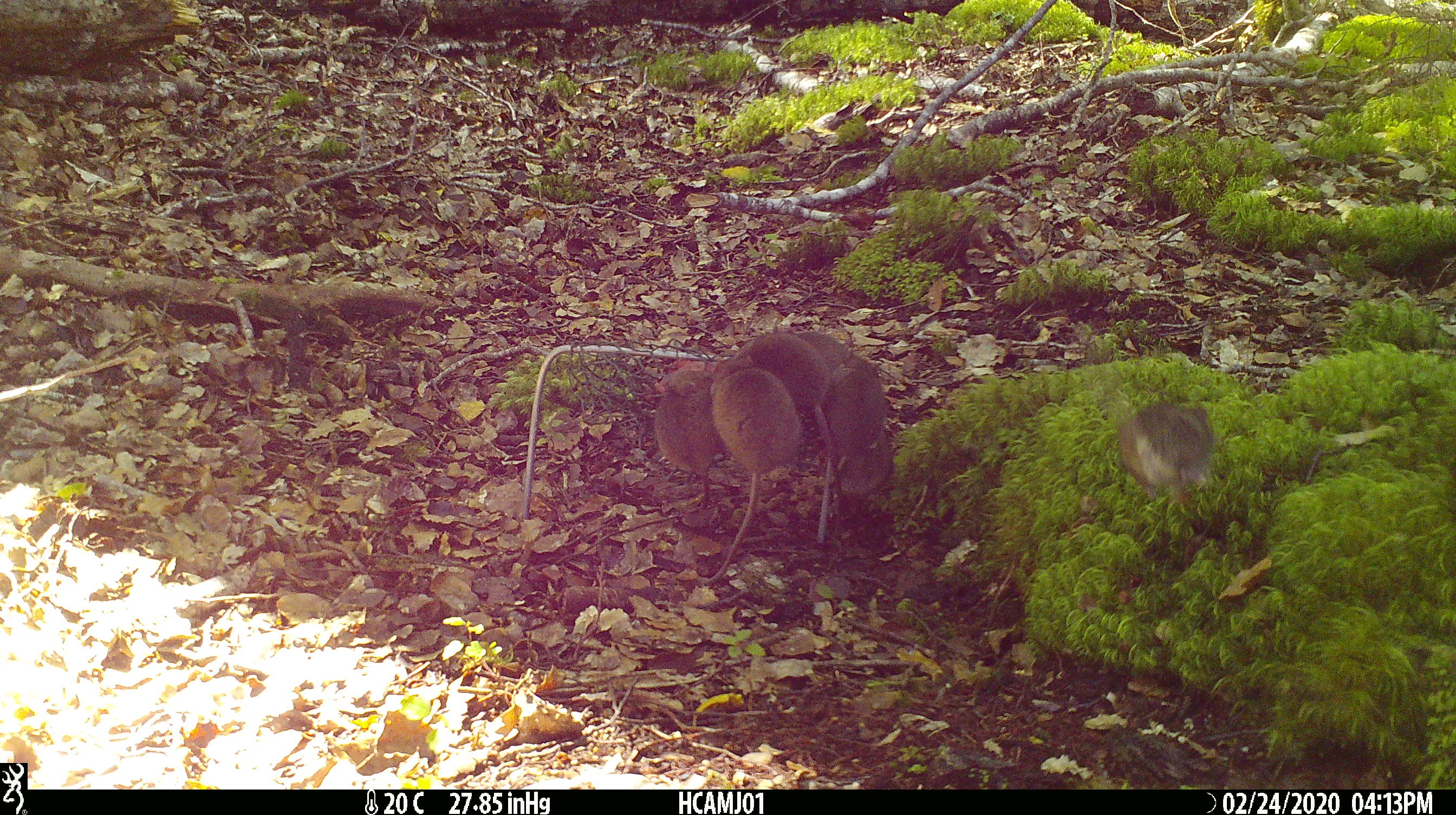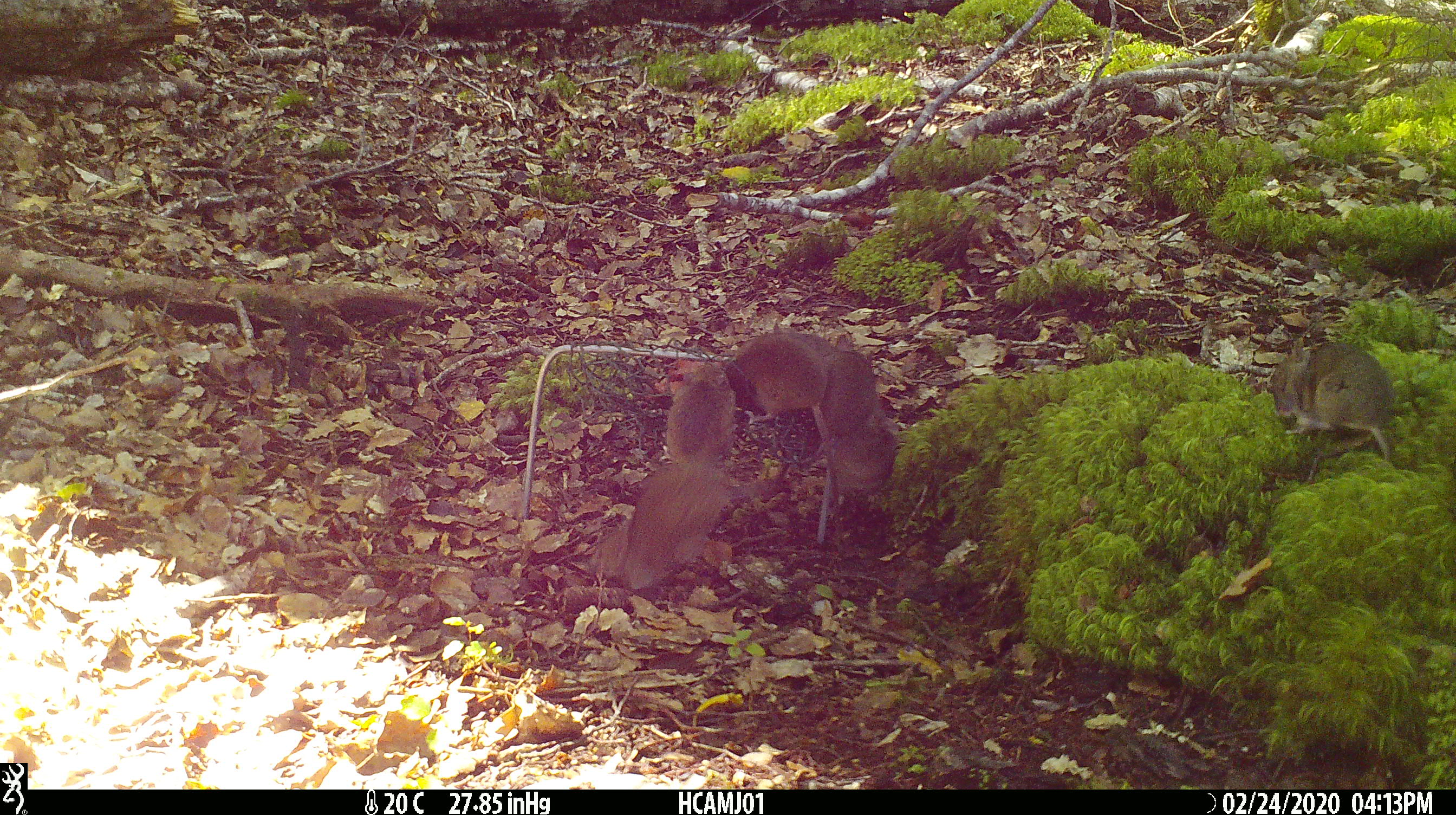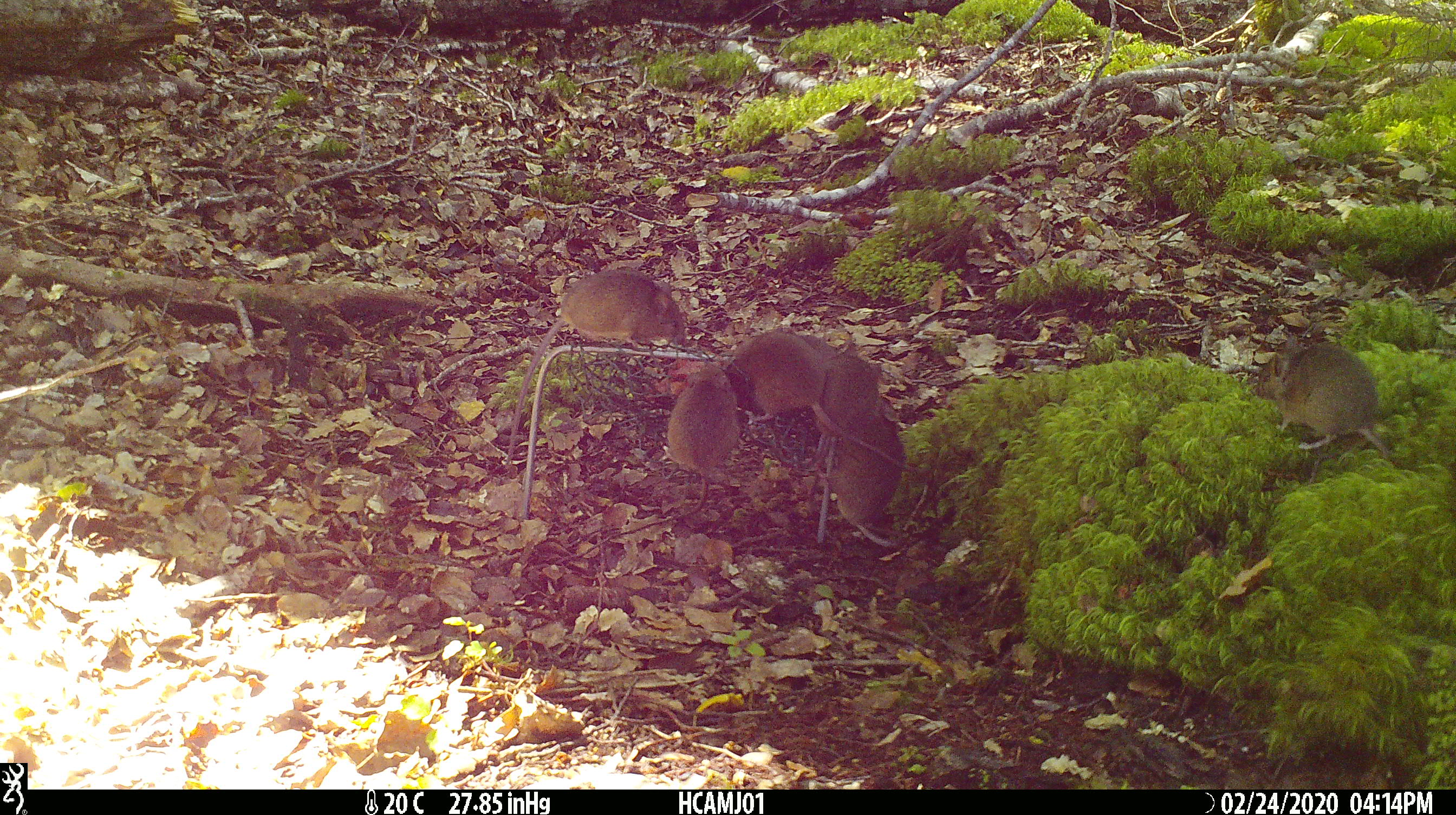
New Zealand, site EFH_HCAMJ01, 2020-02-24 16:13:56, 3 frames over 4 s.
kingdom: Animalia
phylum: Chordata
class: Mammalia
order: Rodentia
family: Muridae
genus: Mus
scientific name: Mus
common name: mouse